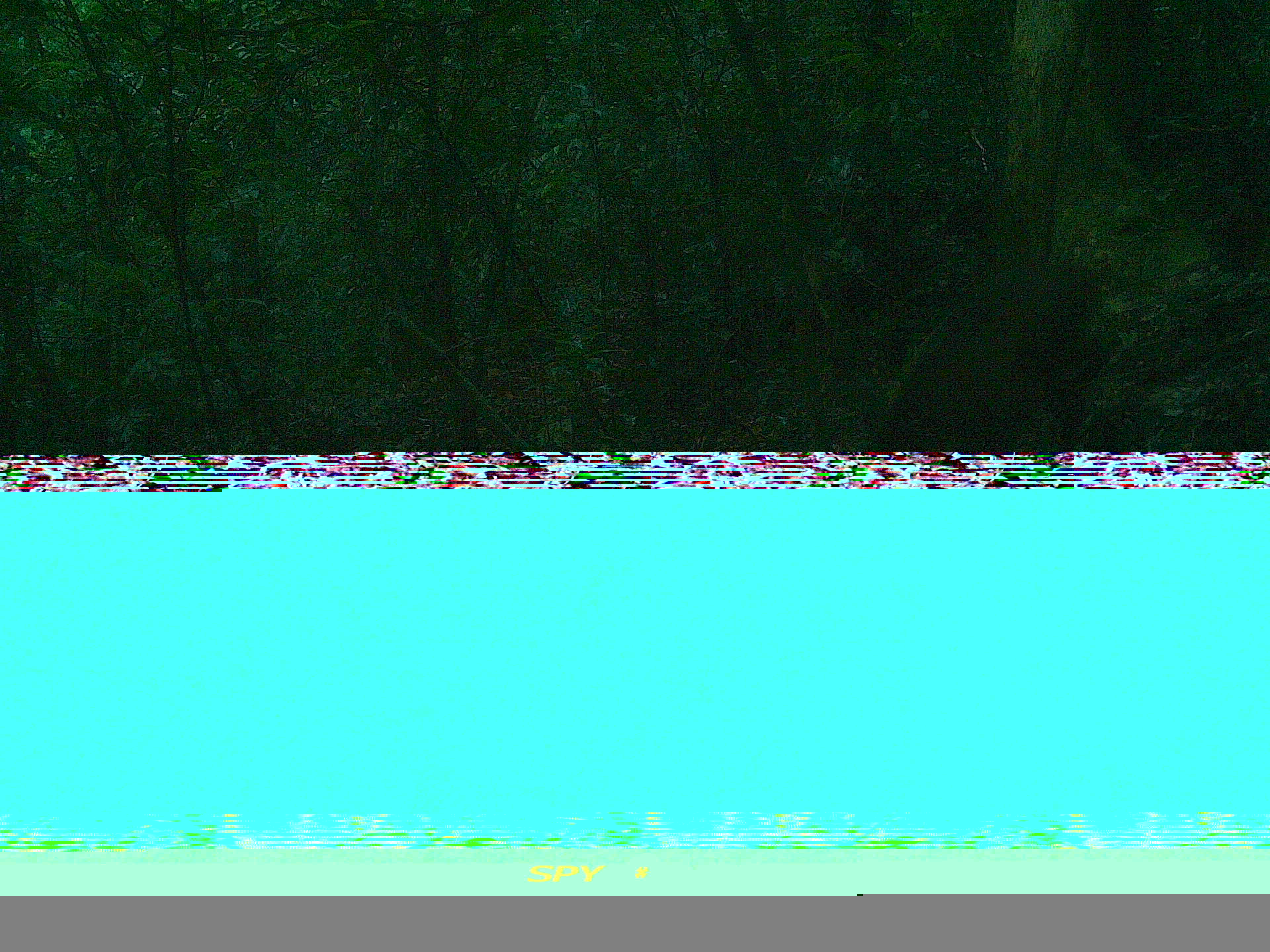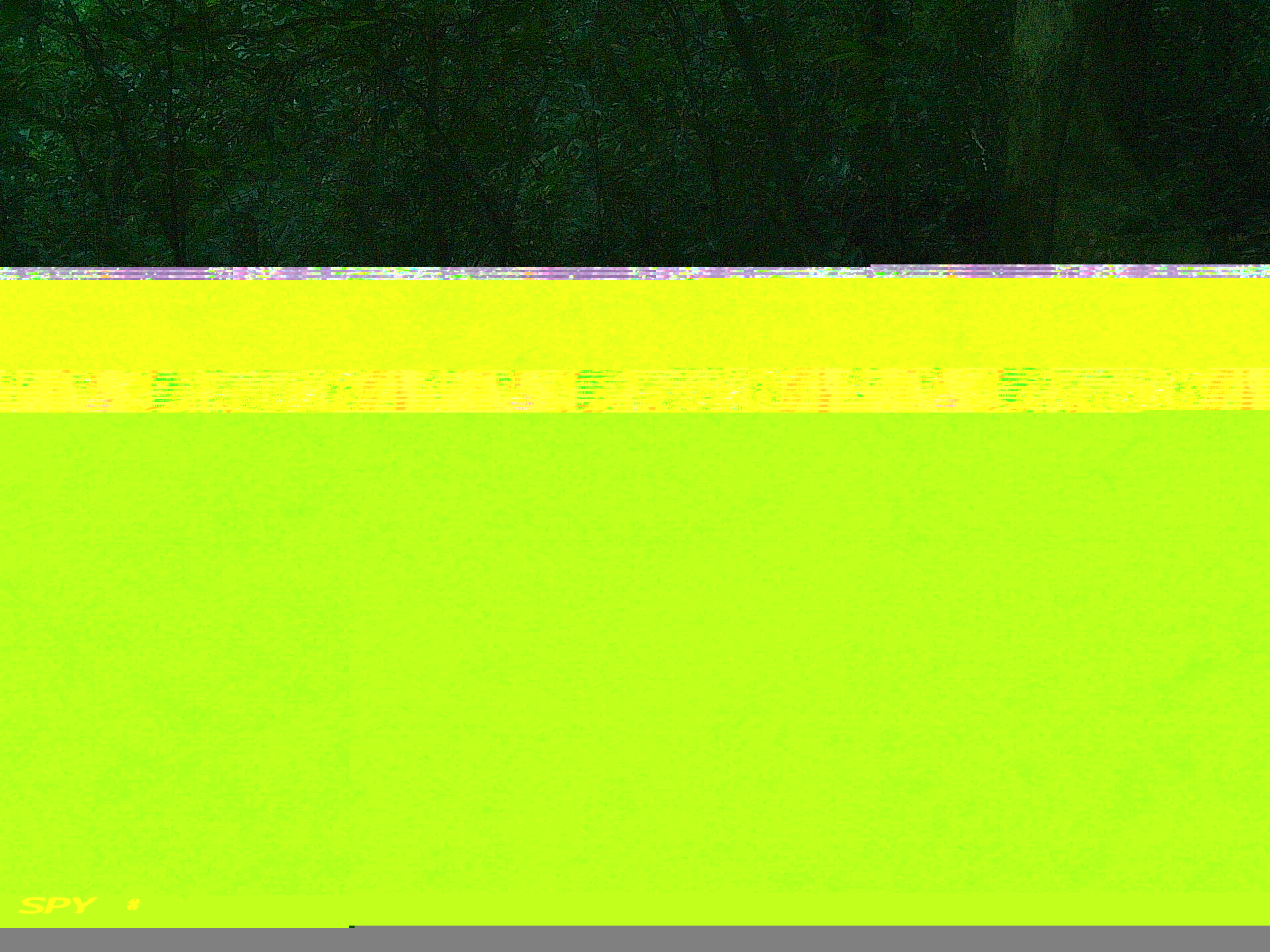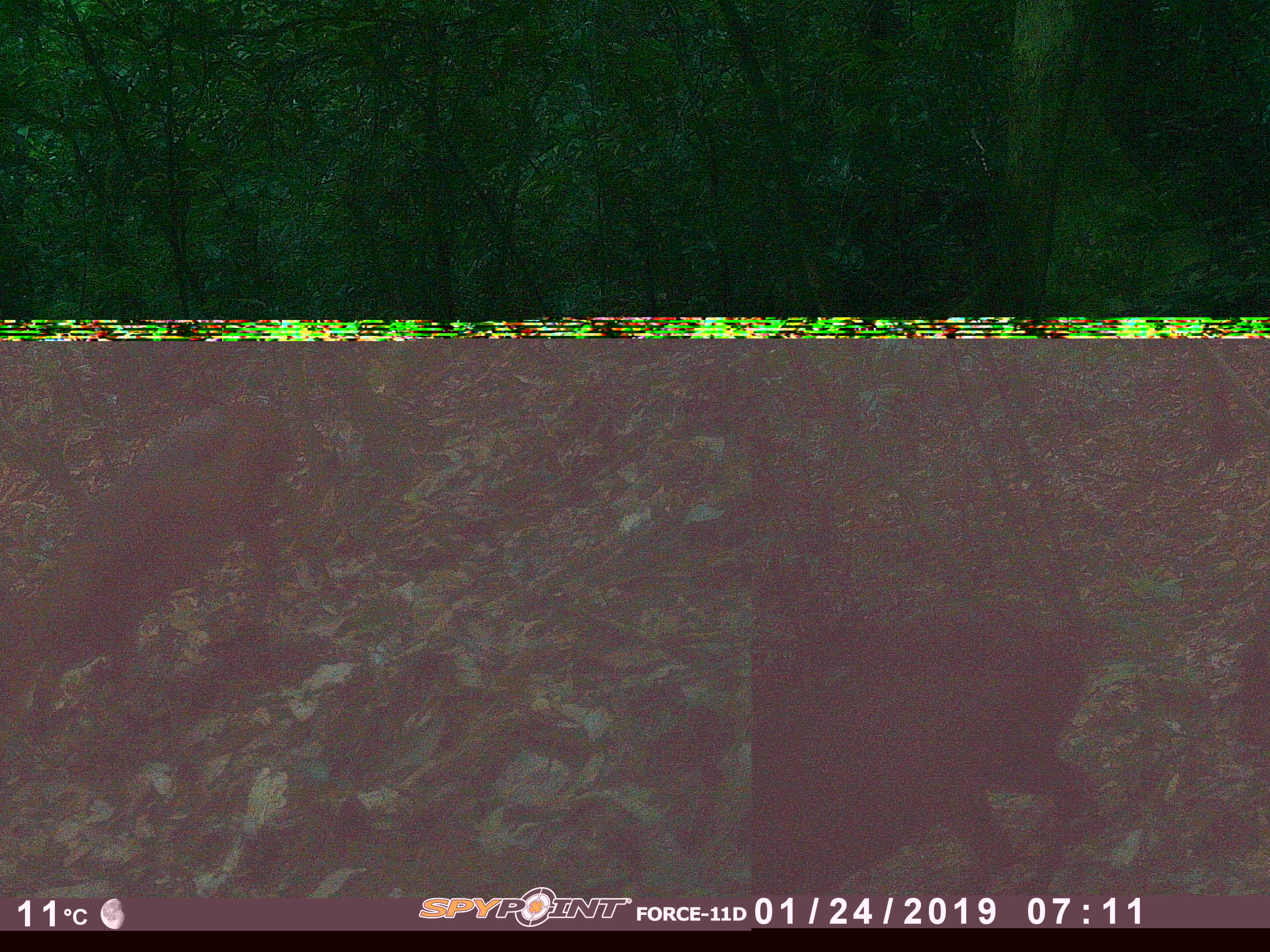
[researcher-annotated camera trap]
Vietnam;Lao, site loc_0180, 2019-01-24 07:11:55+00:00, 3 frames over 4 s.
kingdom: Animalia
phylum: Chordata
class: Mammalia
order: Artiodactyla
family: Cervidae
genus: Muntiacus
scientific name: Muntiacus vuquangensis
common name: large-antlered muntjac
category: large antlered muntjac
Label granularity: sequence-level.